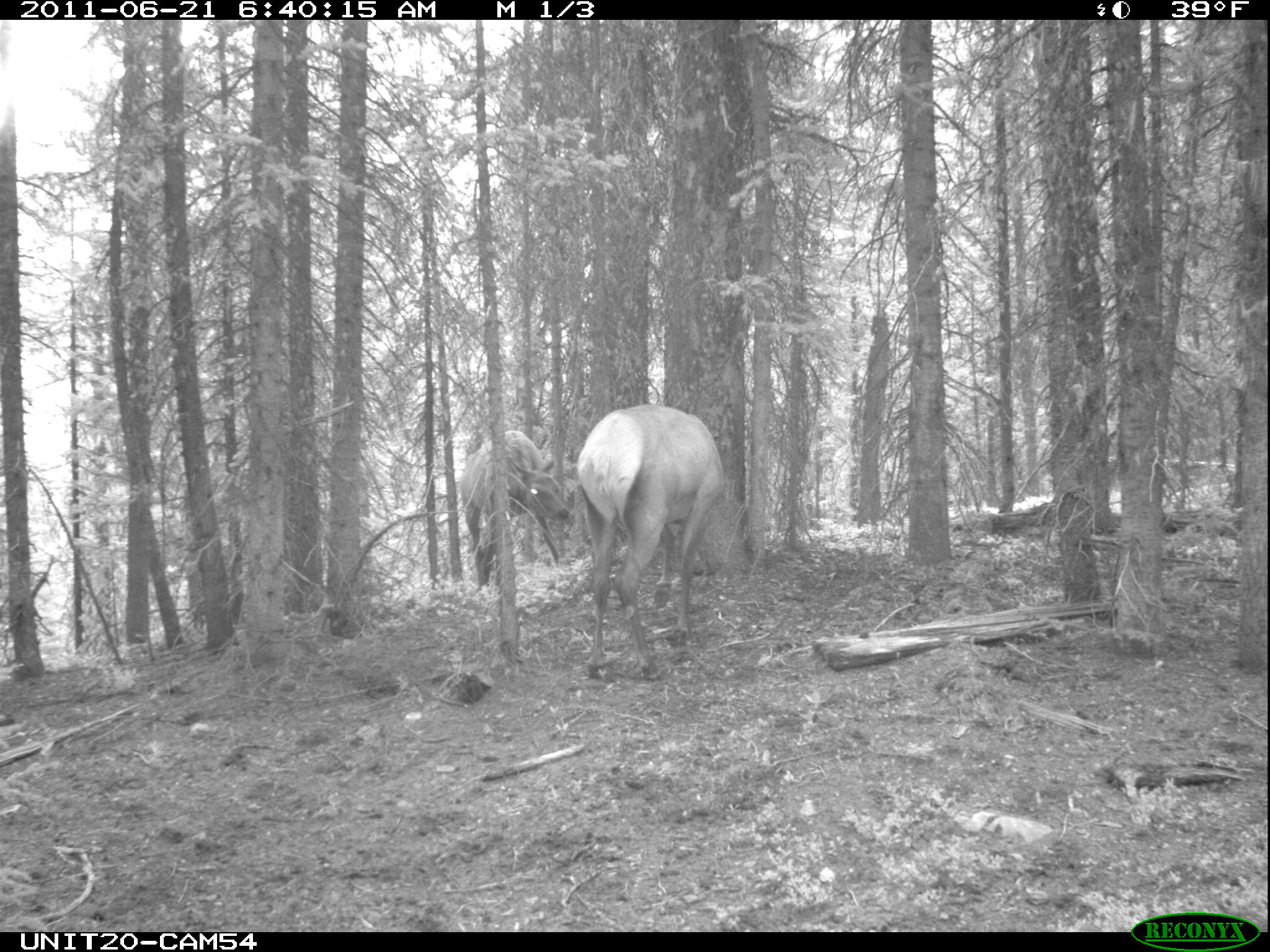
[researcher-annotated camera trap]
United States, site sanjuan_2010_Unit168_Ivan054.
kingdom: Animalia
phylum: Chordata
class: Mammalia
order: Artiodactyla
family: Cervidae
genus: Cervus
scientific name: Cervus elaphus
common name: red deer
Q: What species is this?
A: Cervus elaphus (red deer).